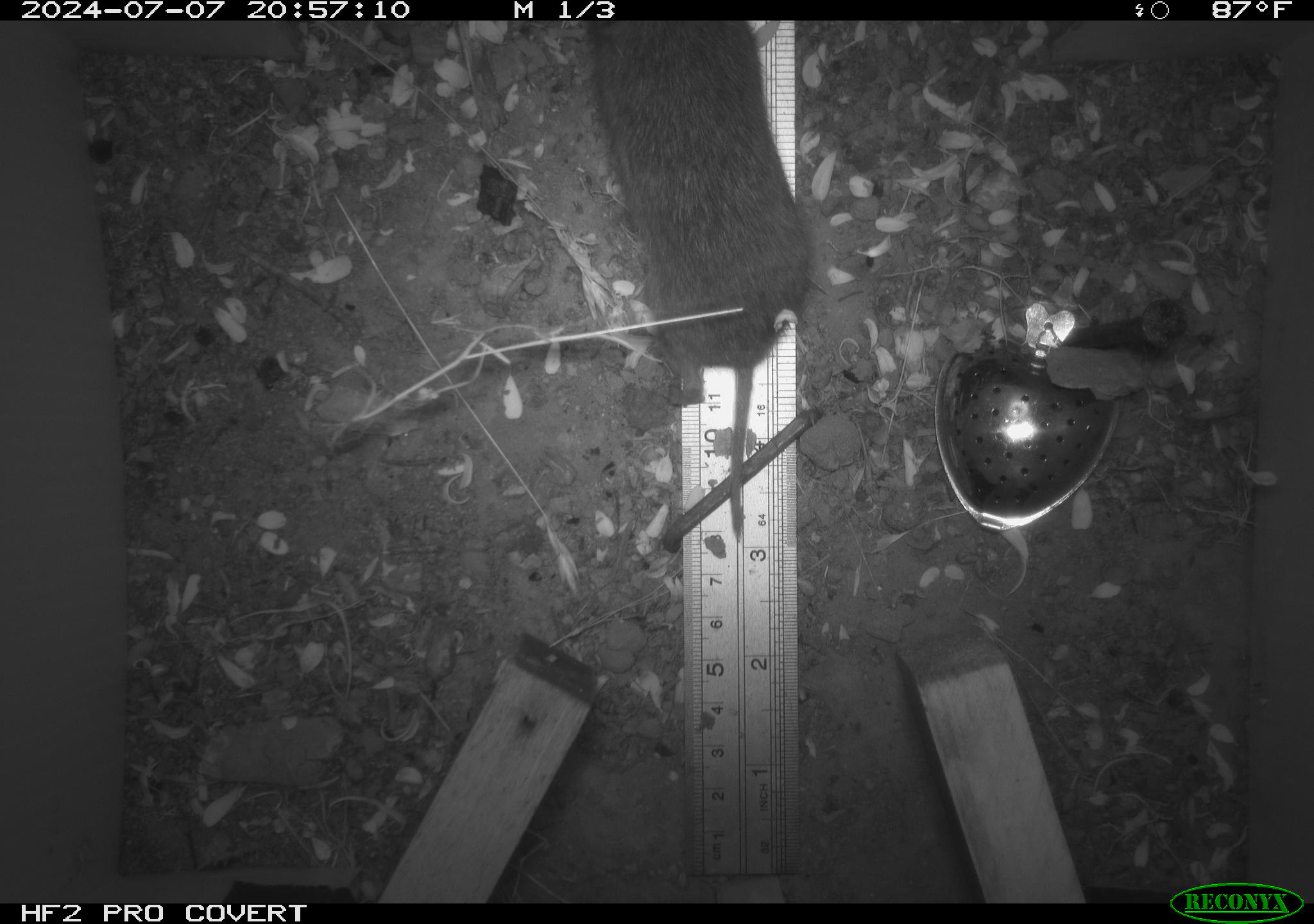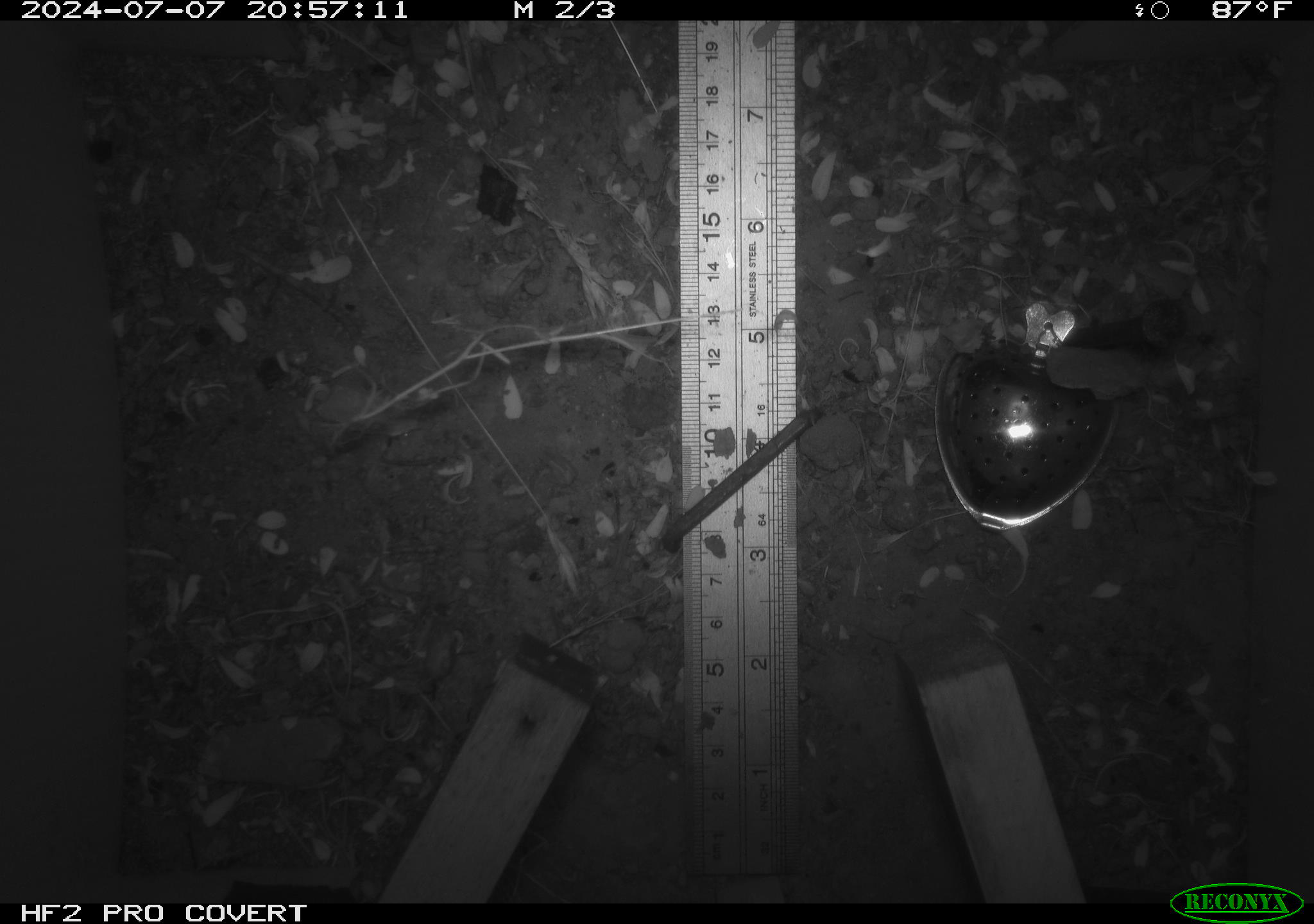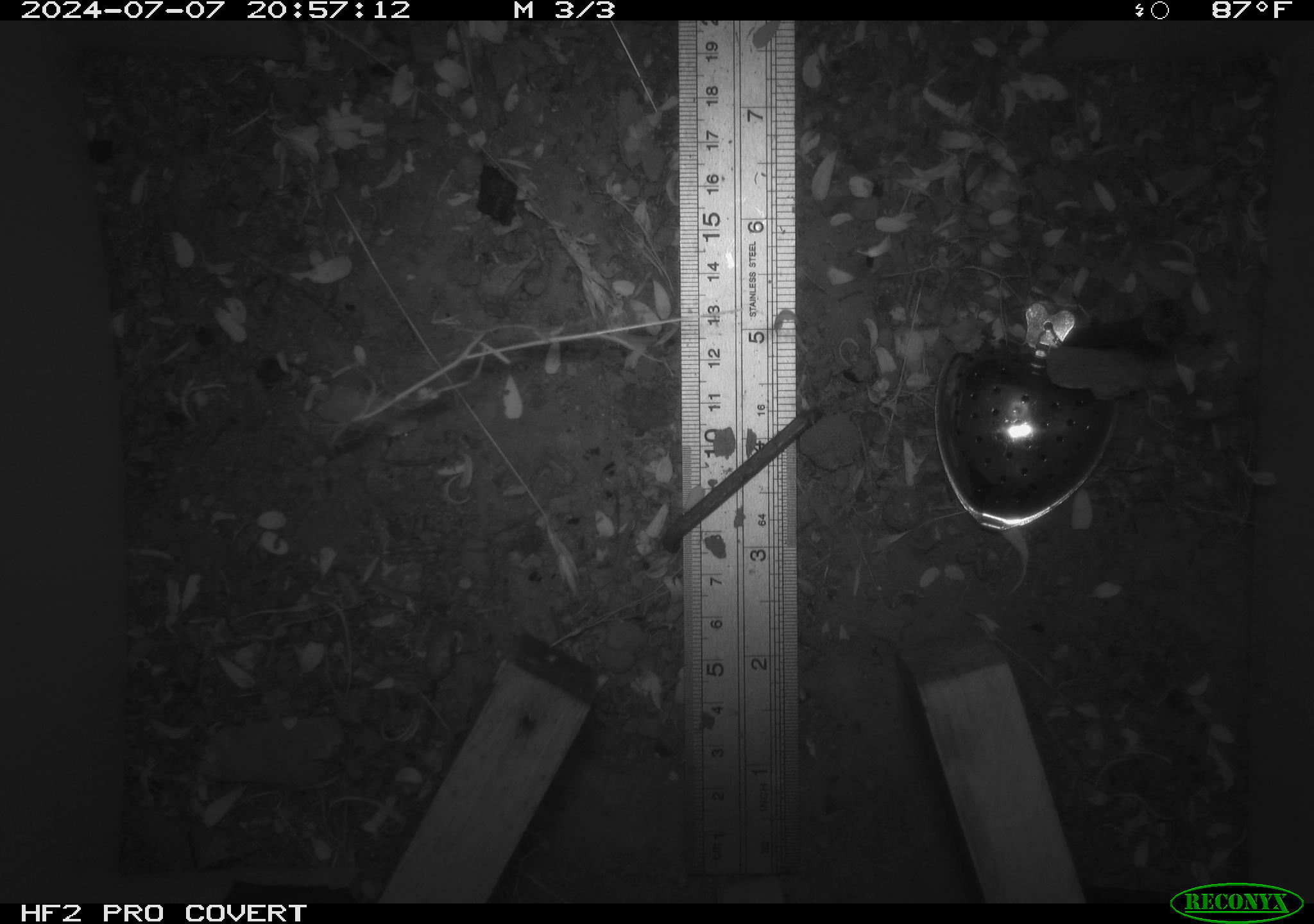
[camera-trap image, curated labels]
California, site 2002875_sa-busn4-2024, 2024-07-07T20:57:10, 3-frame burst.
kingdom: Animalia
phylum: Chordata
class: Mammalia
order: Rodentia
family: Cricetidae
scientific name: Arvicolinae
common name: voles, lemmings, and muskrats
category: arvicolinae subfamily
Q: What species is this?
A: Arvicolinae subfamily (voles, lemmings, and muskrats) (Arvicolinae).